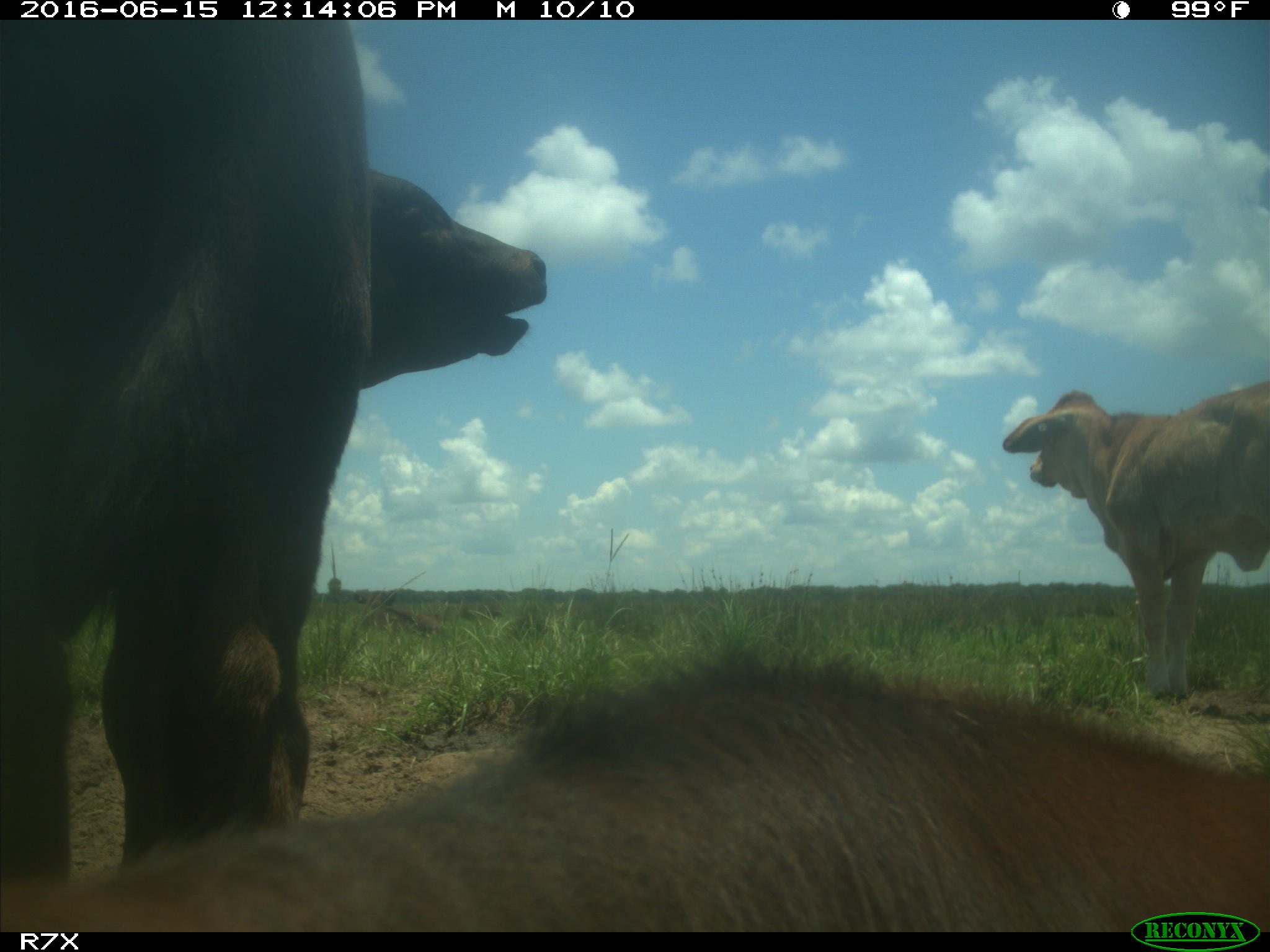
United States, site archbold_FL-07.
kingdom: Animalia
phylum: Chordata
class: Mammalia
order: Artiodactyla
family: Bovidae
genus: Bos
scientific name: Bos taurus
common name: domestic cow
Bos taurus (domestic cow).